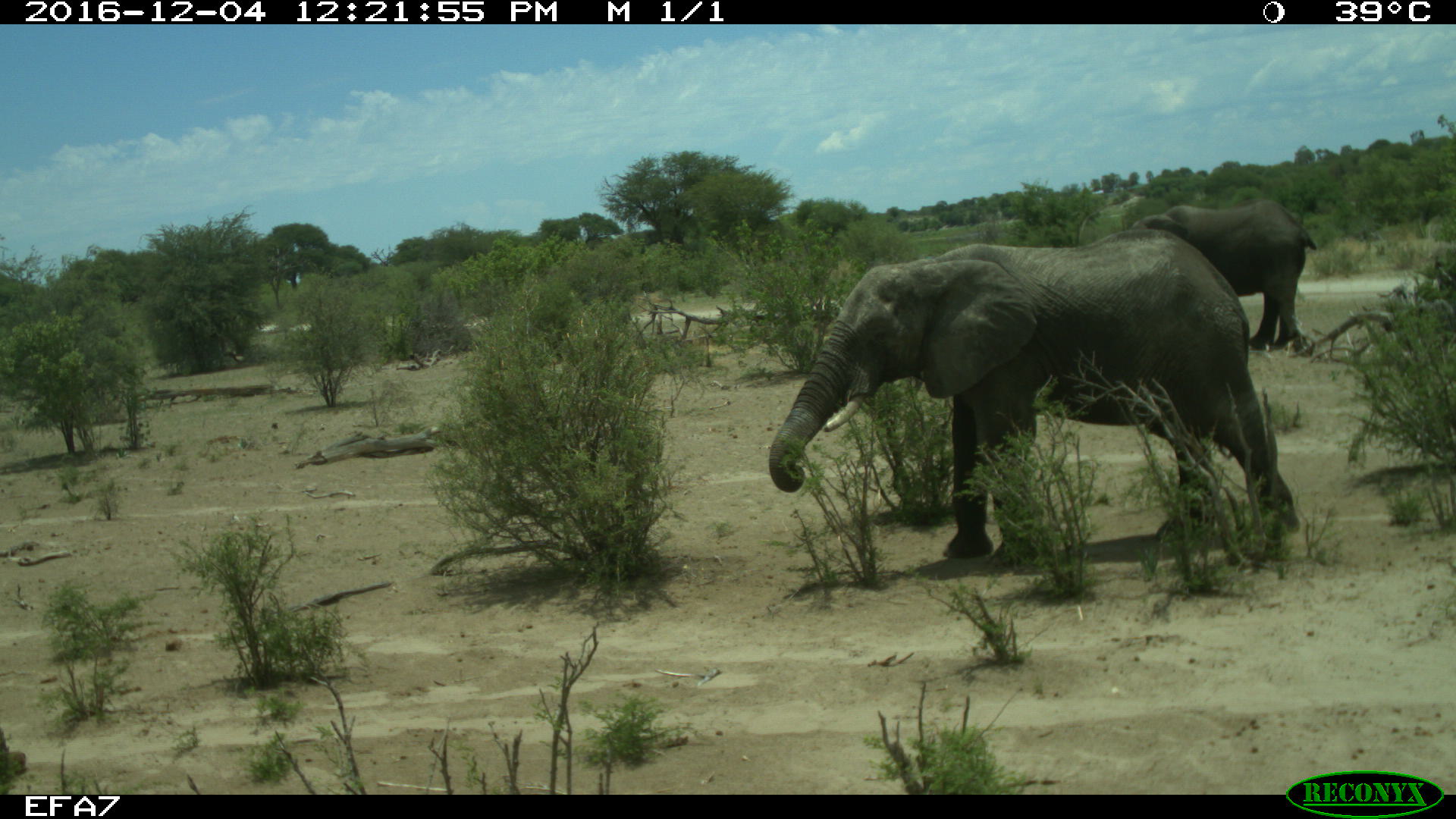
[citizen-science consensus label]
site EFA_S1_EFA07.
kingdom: Animalia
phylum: Chordata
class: Mammalia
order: Proboscidea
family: Elephantidae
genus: Loxodonta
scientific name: Loxodonta africana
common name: african bush elephant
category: elephant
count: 2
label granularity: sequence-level